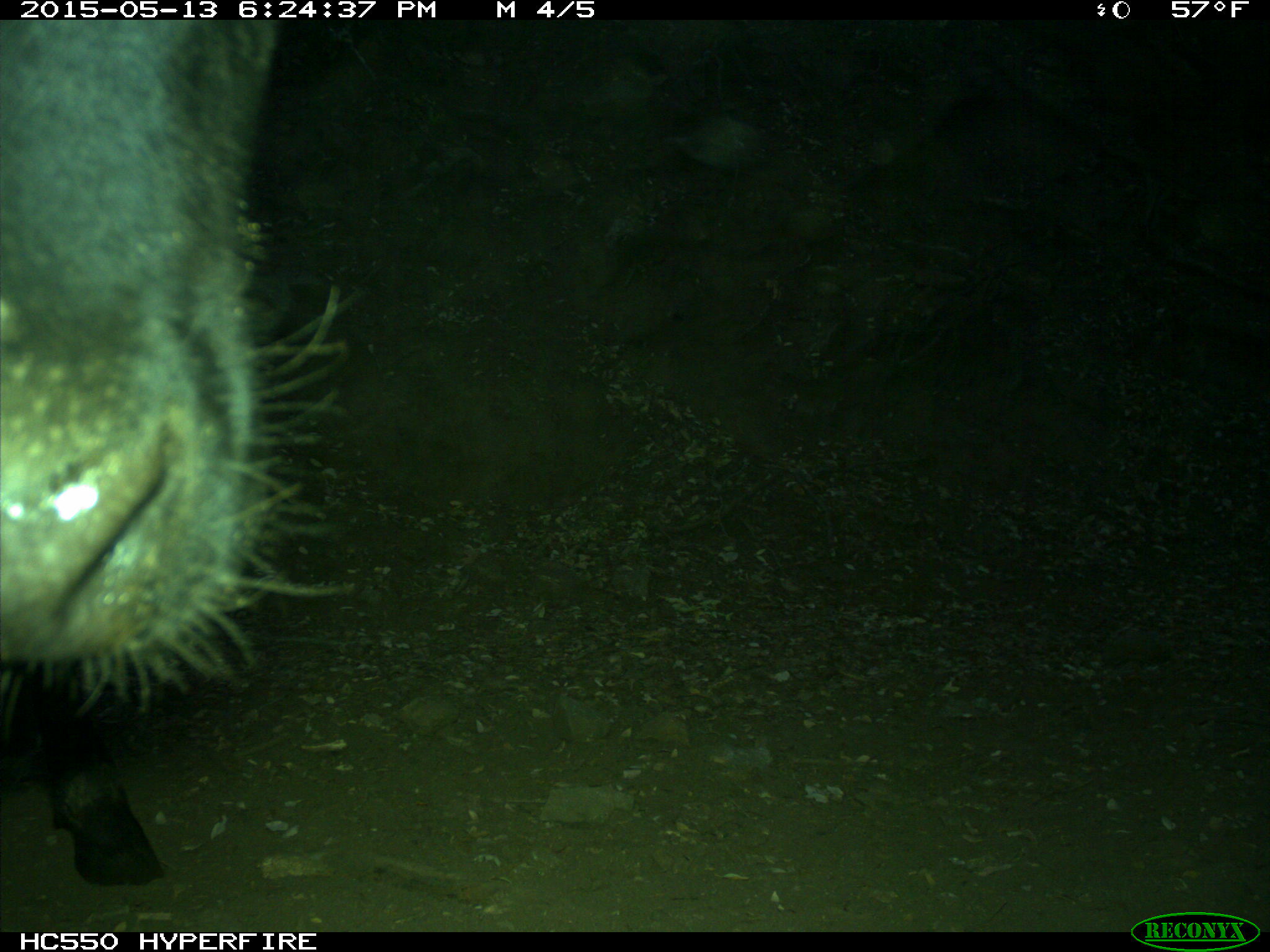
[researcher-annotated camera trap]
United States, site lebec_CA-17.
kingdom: Animalia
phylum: Chordata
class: Mammalia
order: Artiodactyla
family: Bovidae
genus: Bos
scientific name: Bos taurus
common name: domestic cow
Bos taurus (domestic cow).